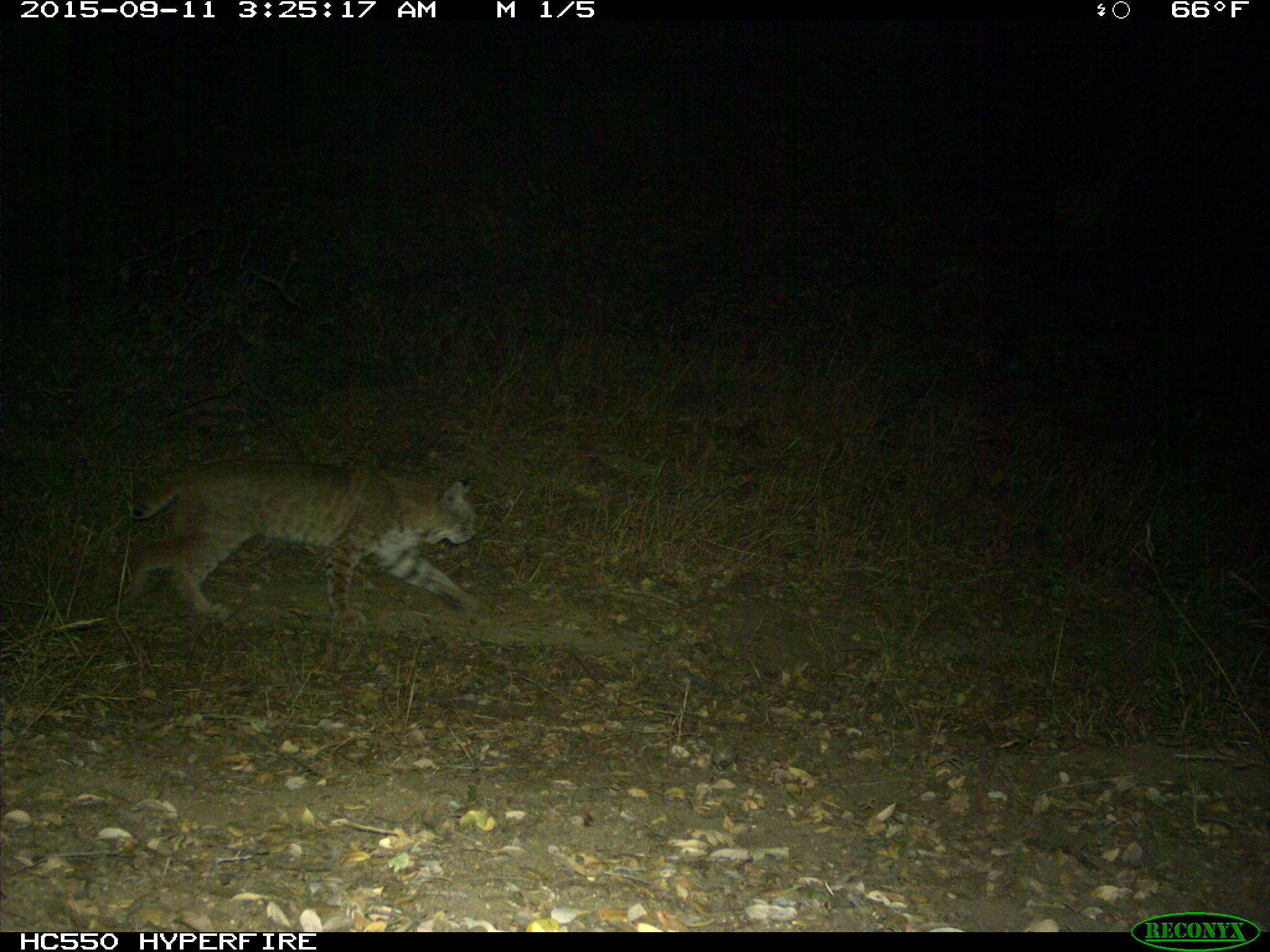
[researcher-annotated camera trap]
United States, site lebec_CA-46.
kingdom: Animalia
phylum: Chordata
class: Mammalia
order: Carnivora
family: Felidae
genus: Lynx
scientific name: Lynx rufus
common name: bobcat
Lynx rufus (bobcat).